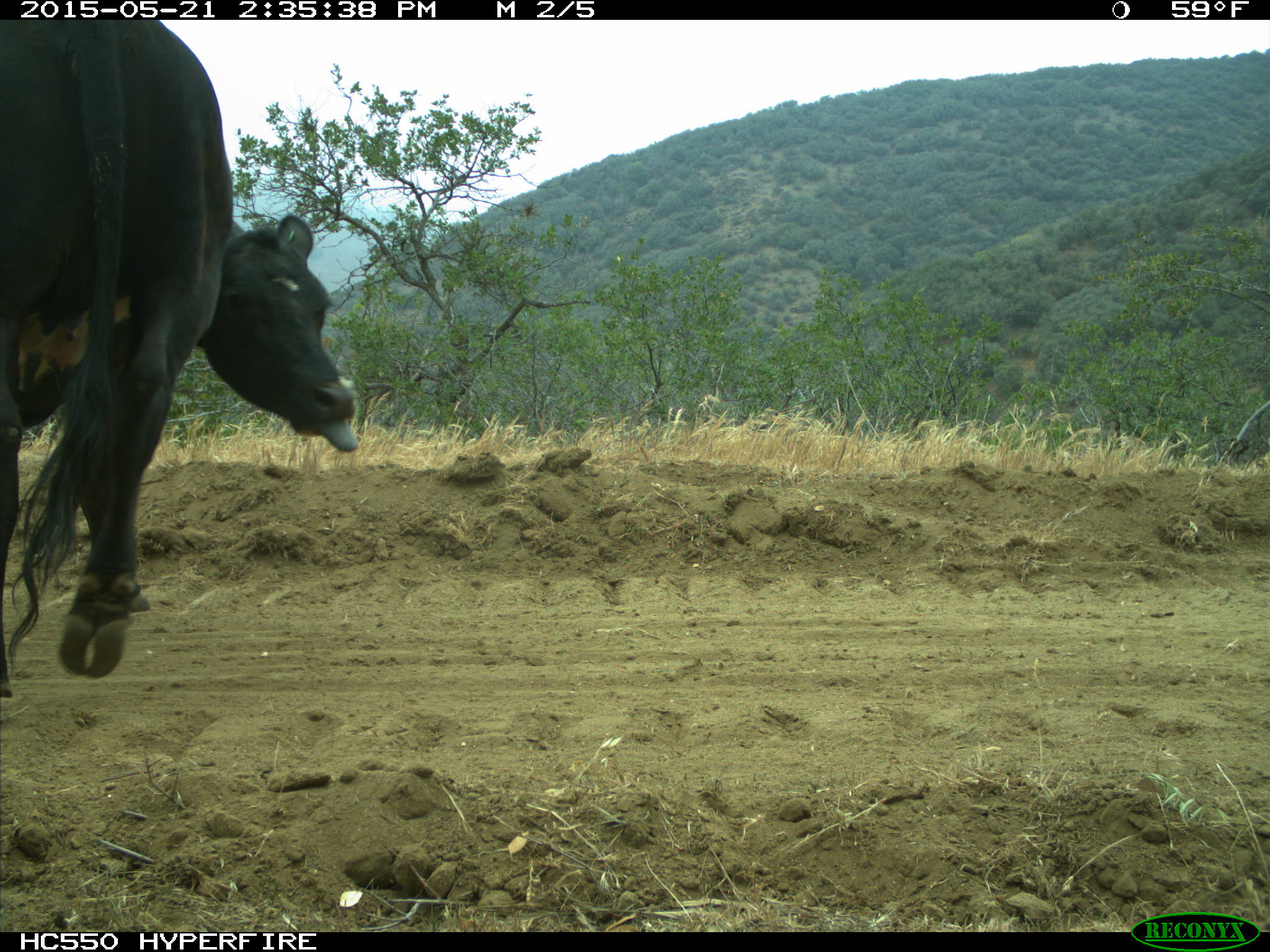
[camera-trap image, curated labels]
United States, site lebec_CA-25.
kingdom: Animalia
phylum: Chordata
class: Mammalia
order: Artiodactyla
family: Bovidae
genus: Bos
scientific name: Bos taurus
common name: domestic cow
Bos taurus (domestic cow).